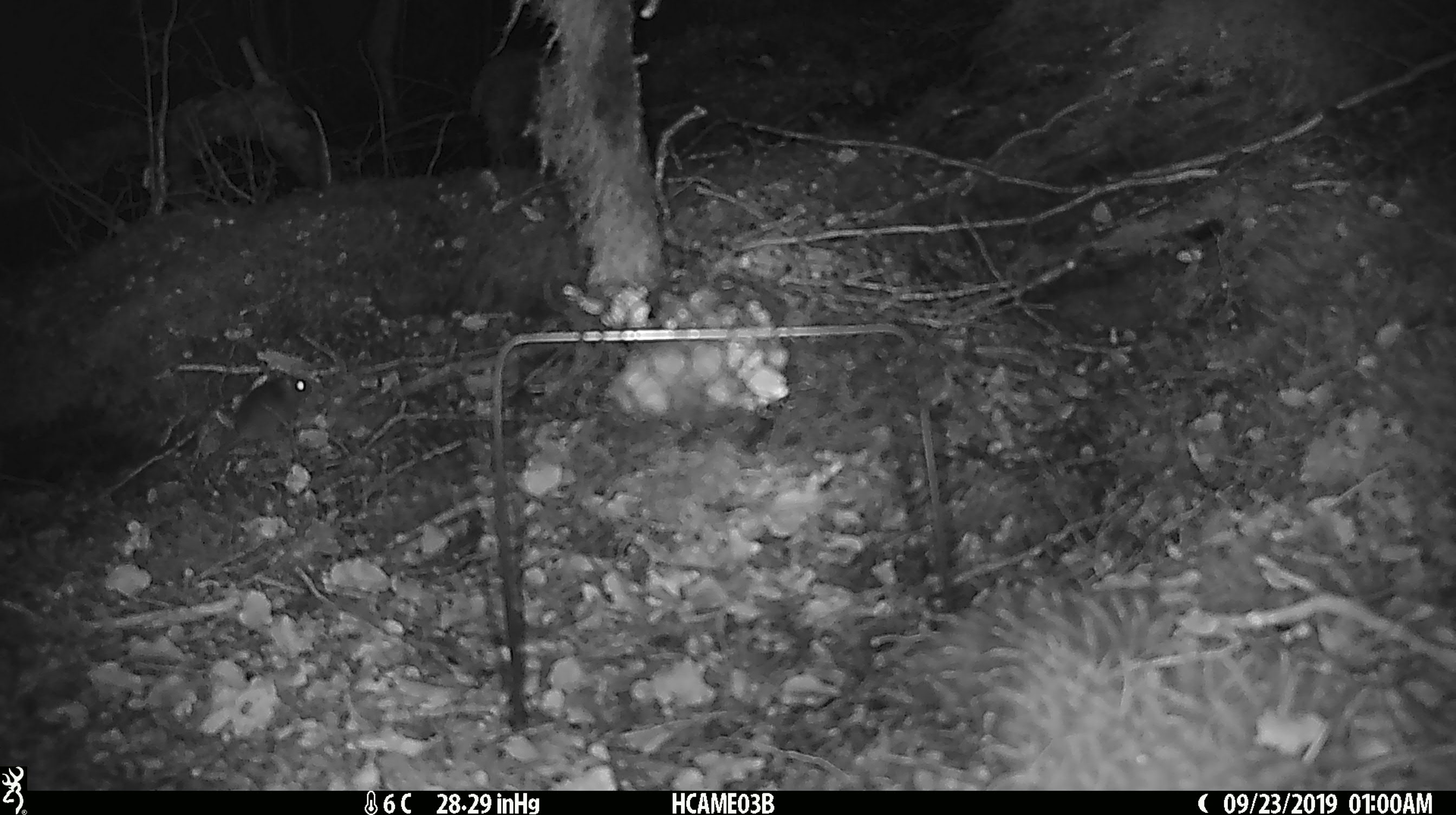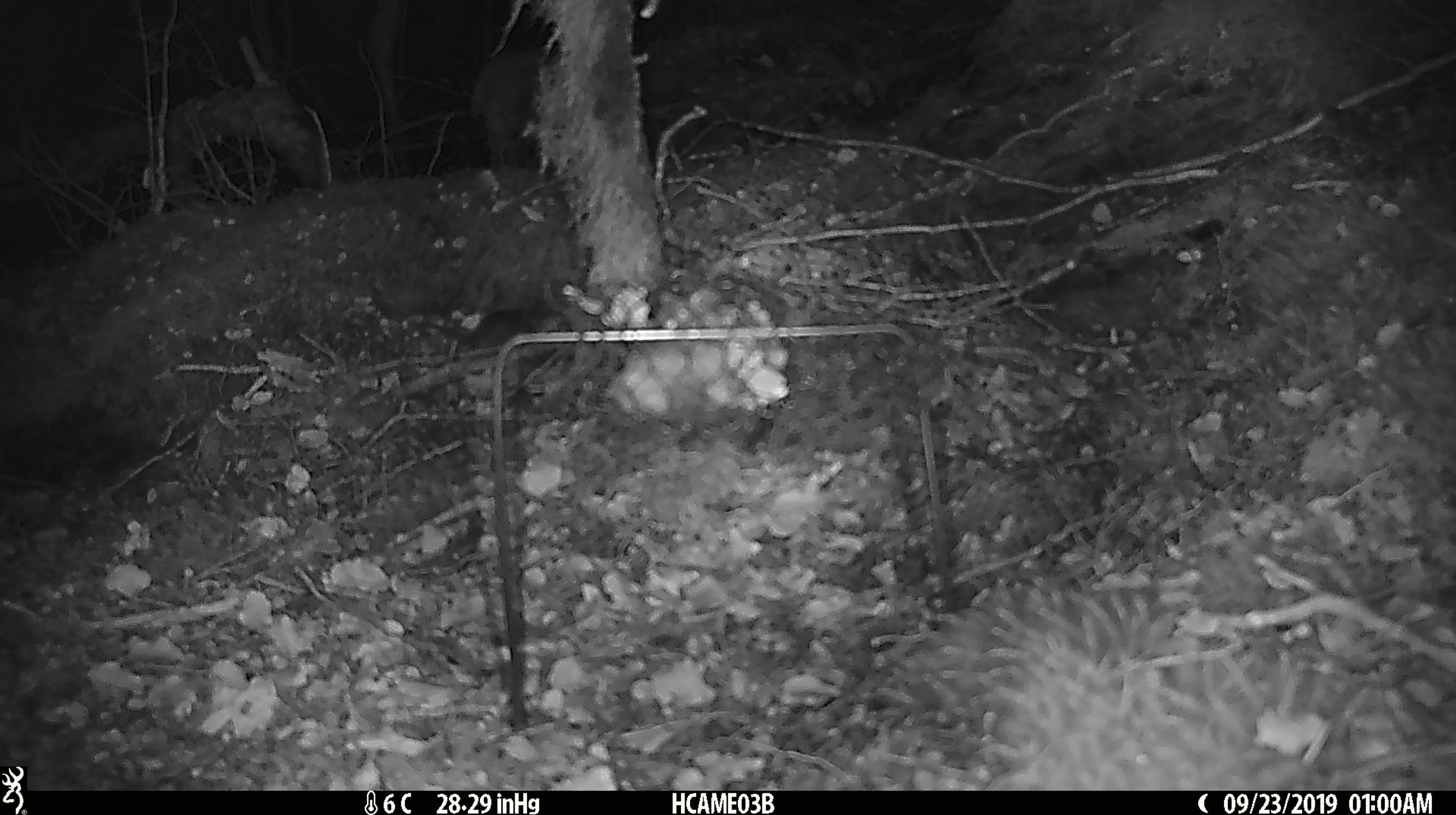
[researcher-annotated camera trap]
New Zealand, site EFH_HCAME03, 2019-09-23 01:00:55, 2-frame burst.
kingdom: Animalia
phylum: Chordata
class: Mammalia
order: Rodentia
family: Muridae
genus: Mus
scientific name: Mus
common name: mouse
Mouse (Mus).